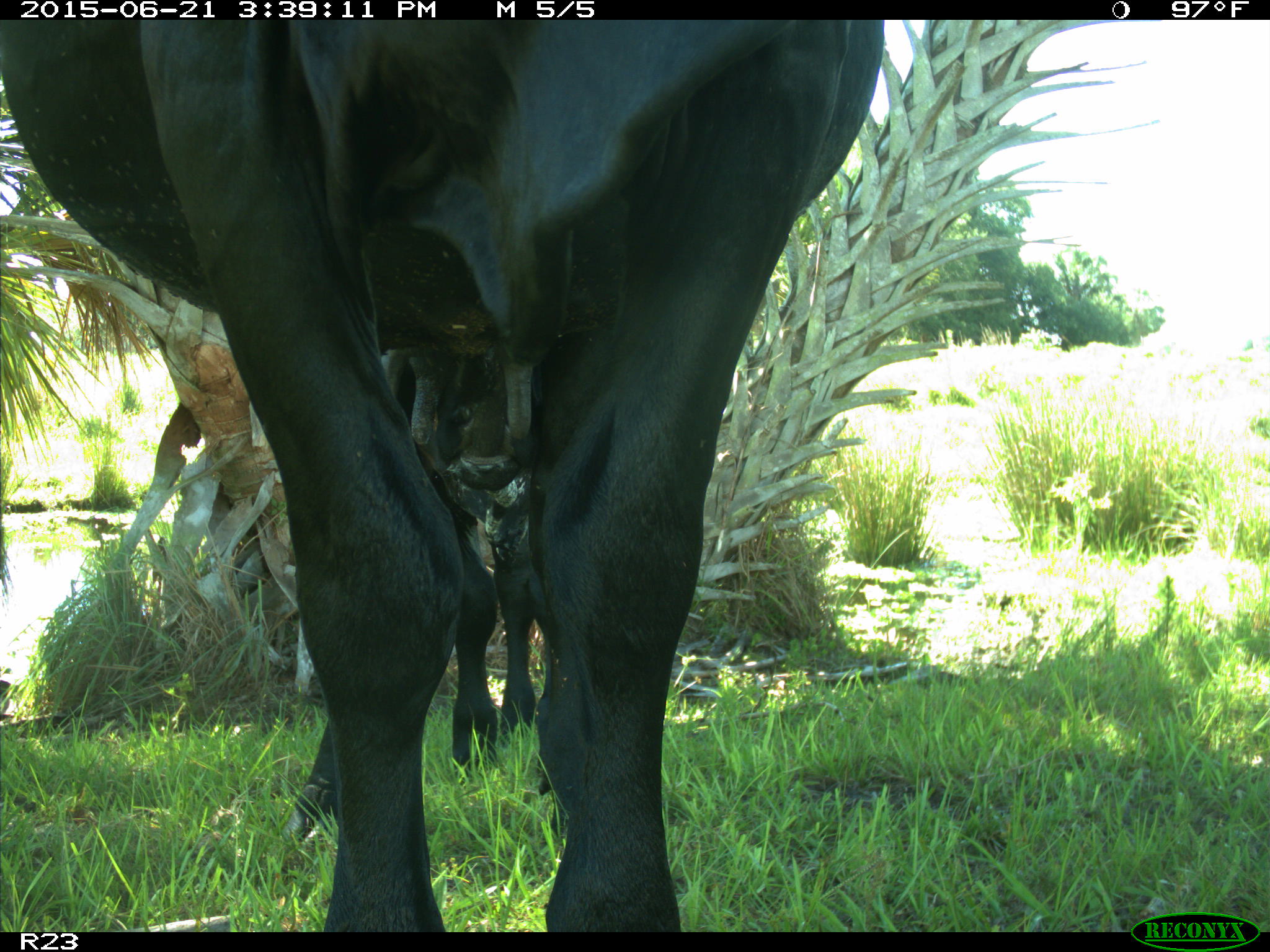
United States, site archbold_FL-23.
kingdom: Animalia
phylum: Chordata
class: Mammalia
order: Artiodactyla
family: Bovidae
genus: Bos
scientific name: Bos taurus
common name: domestic cow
Bos taurus (domestic cow).